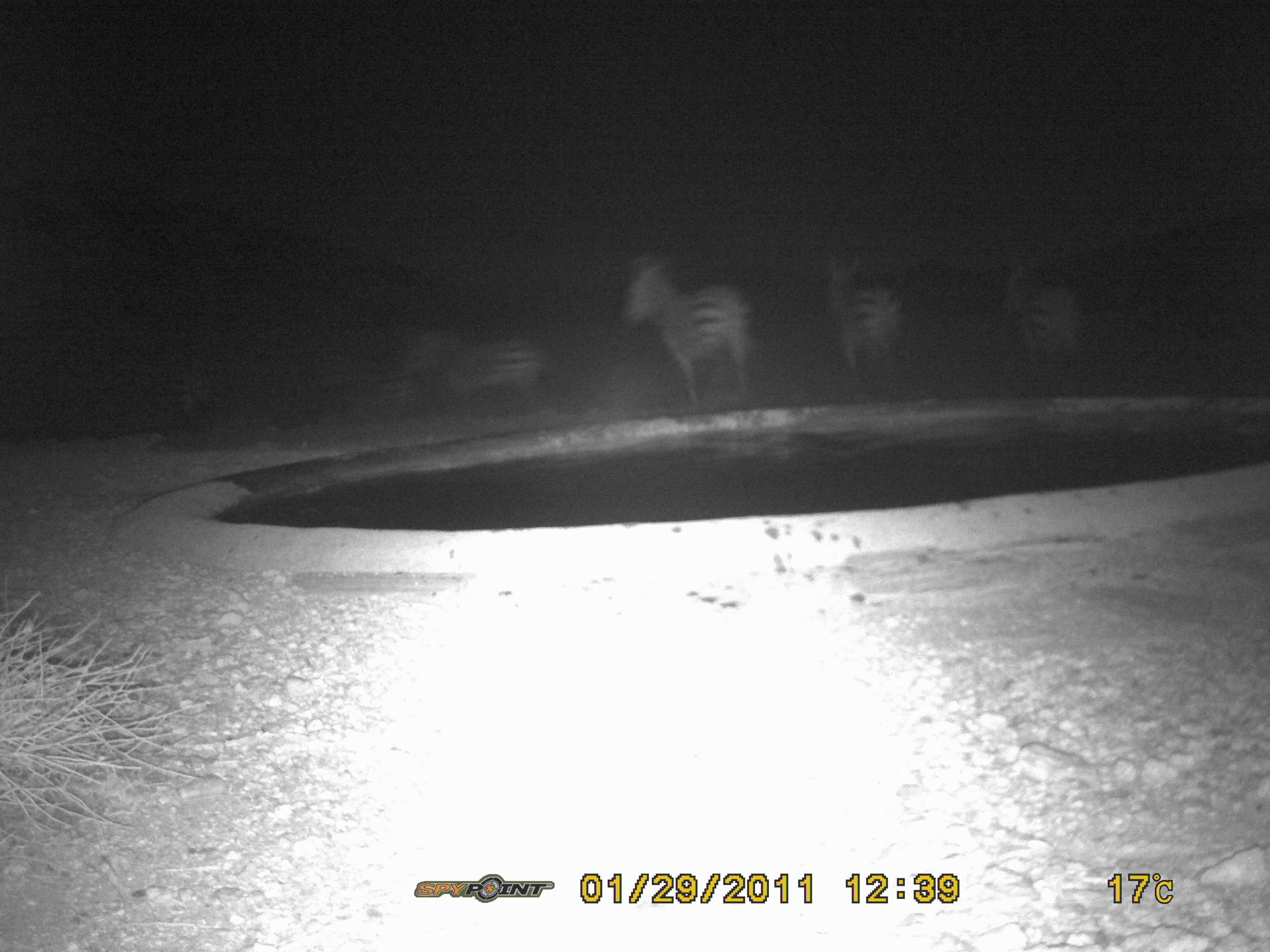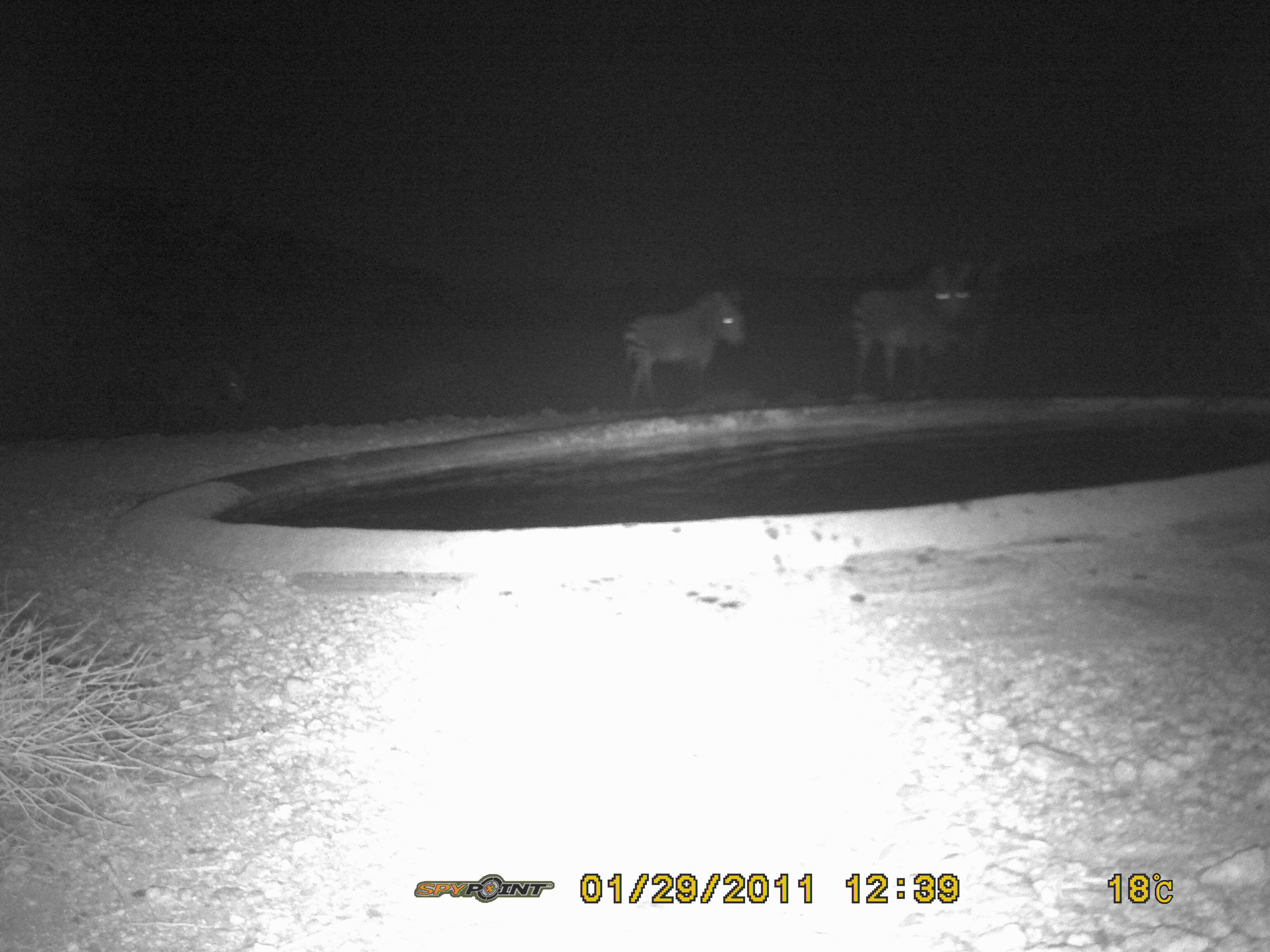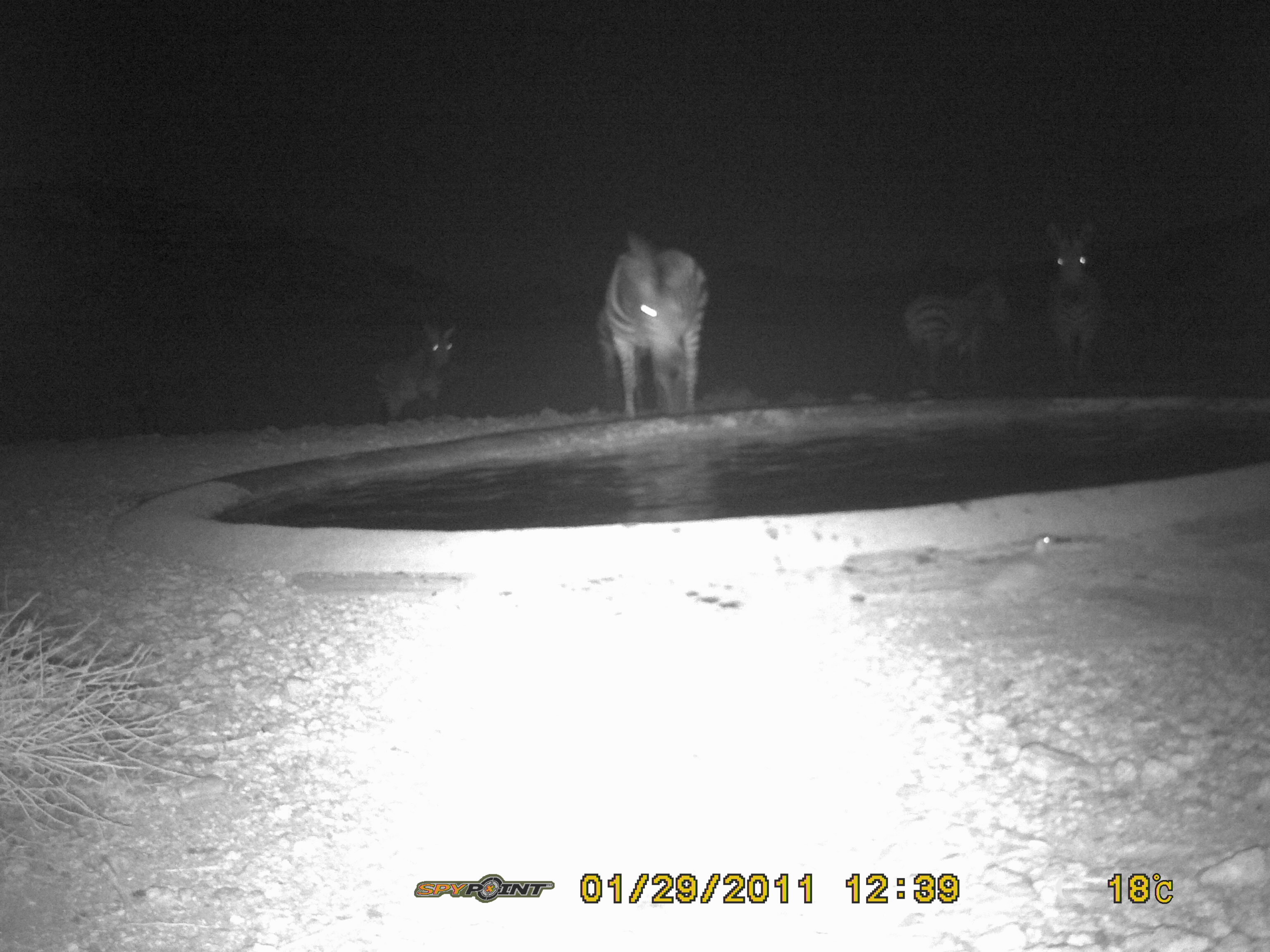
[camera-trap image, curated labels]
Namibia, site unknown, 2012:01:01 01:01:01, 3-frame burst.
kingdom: Animalia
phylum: Chordata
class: Mammalia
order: Perissodactyla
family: Equidae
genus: Equus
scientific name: Equus zebra hartmannae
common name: hartmann's mountain zebra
Equus zebra hartmannae (hartmann's mountain zebra).